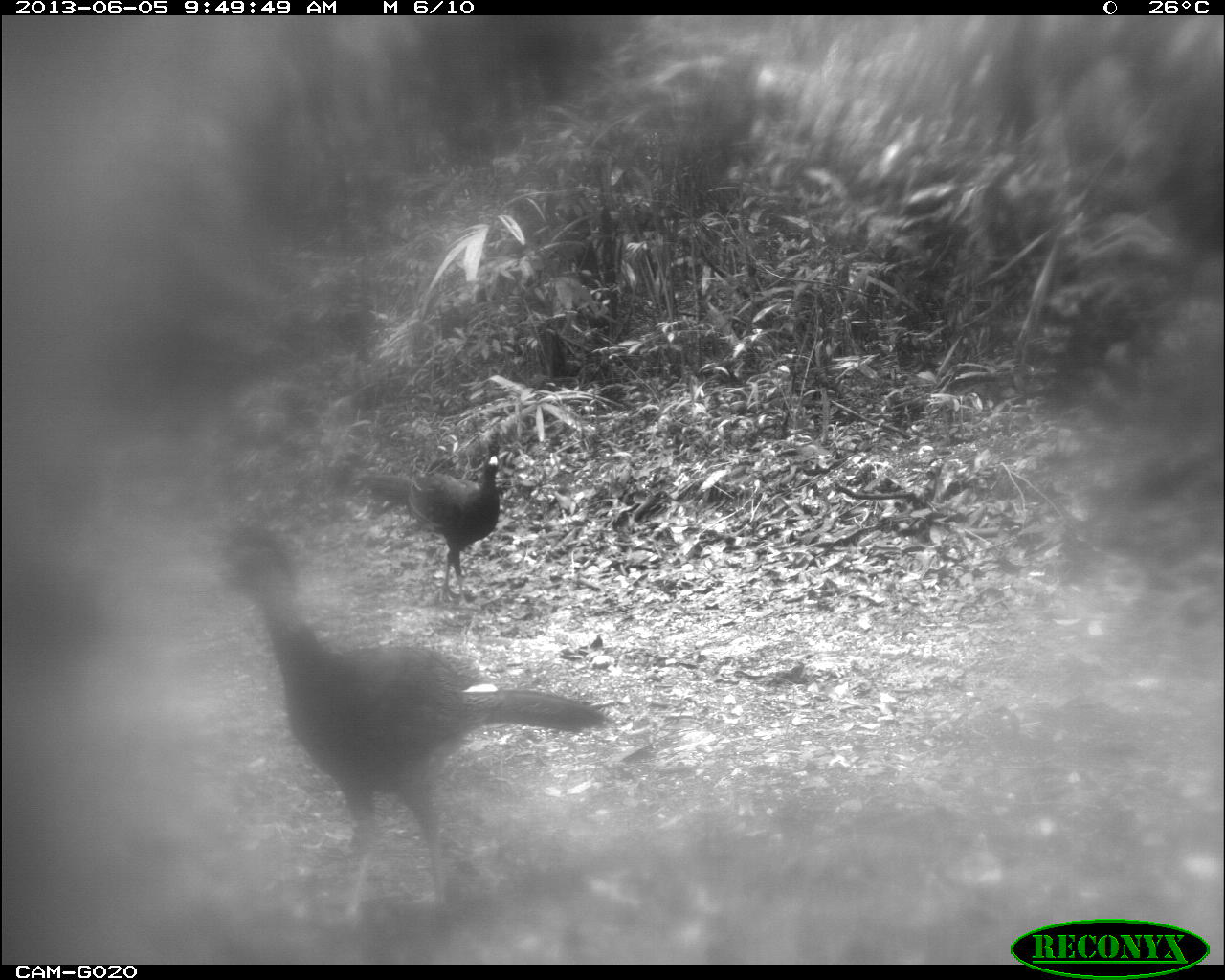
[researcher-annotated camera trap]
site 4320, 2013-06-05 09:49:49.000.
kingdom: Animalia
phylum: Chordata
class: Aves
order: Galliformes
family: Cracidae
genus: Crax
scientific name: Crax rubra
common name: great curassow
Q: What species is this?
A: Crax rubra (great curassow).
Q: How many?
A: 2.